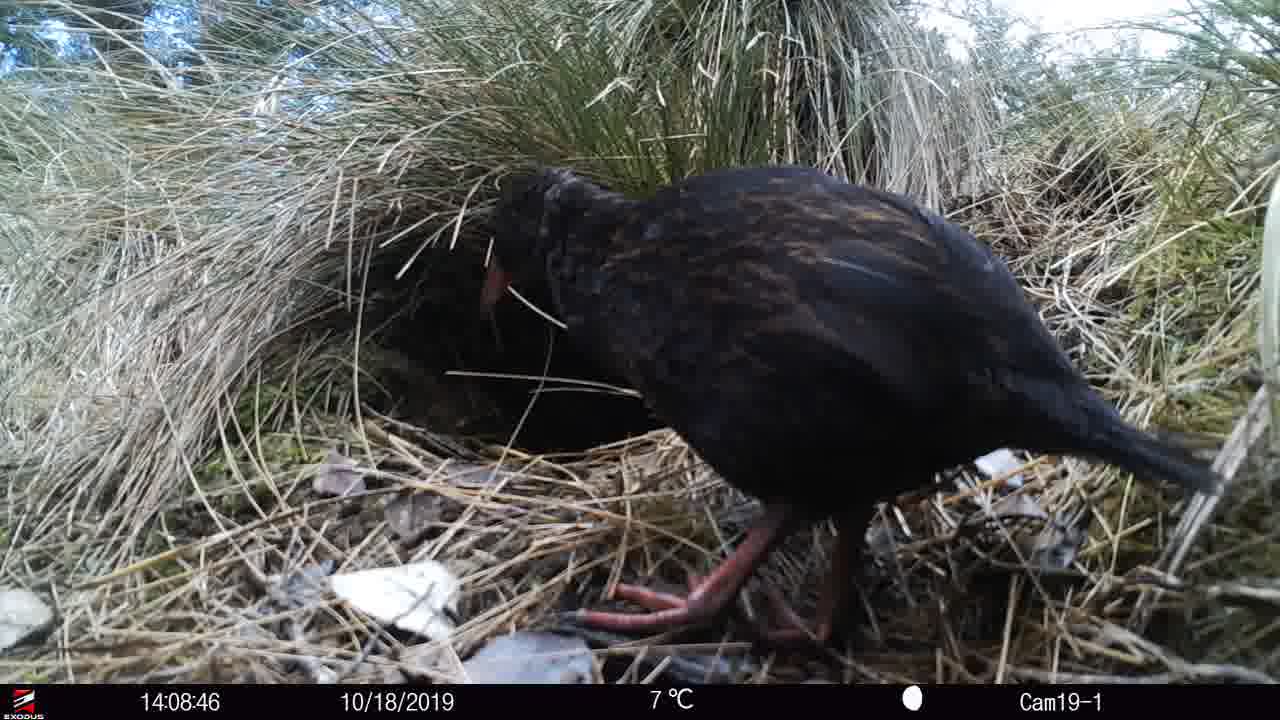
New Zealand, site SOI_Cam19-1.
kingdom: Animalia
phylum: Chordata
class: Aves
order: Gruiformes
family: Rallidae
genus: Gallirallus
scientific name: Gallirallus australis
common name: weka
Weka (Gallirallus australis).